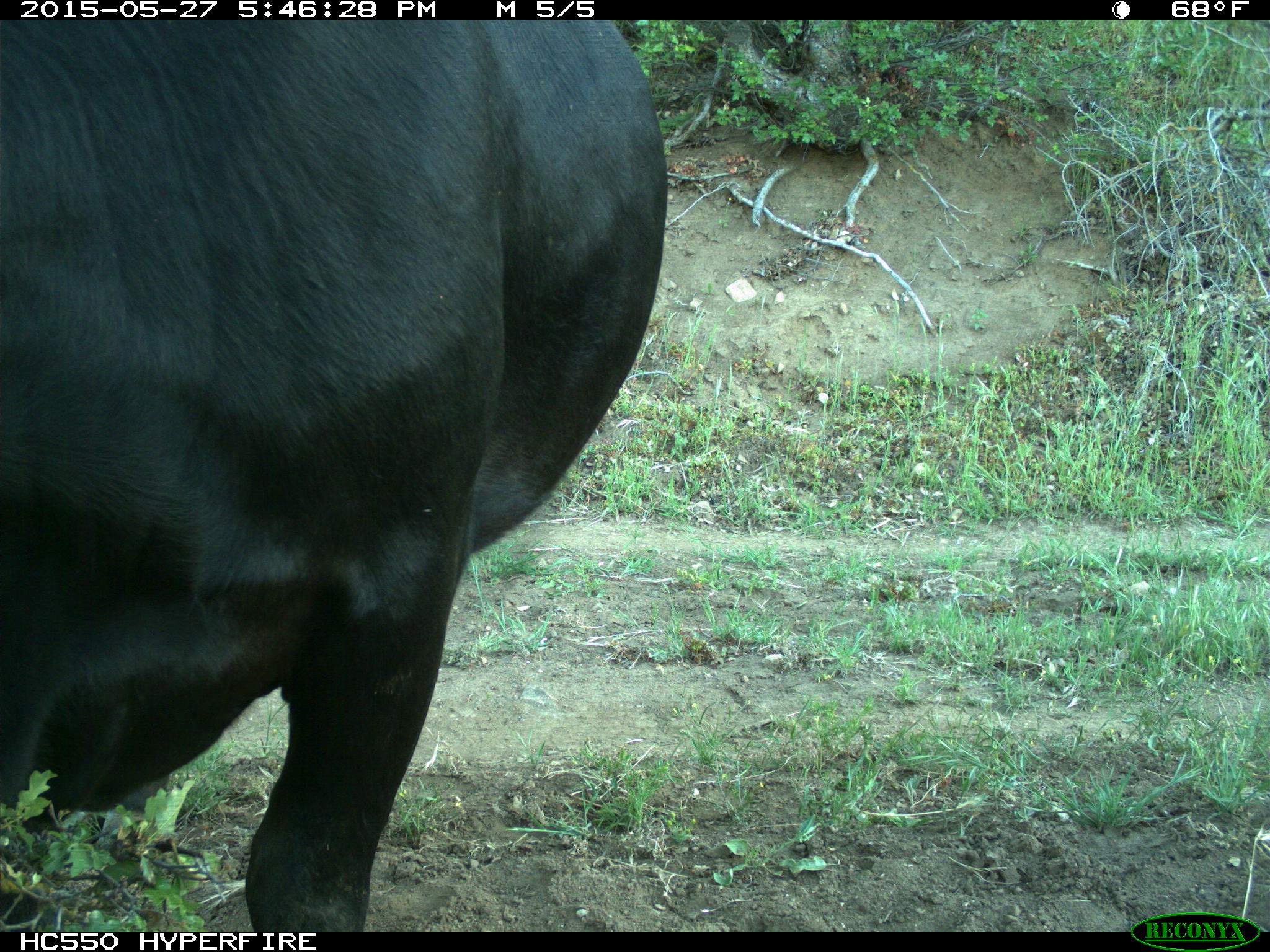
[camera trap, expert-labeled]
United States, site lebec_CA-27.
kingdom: Animalia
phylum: Chordata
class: Mammalia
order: Artiodactyla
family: Bovidae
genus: Bos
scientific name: Bos taurus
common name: domestic cow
Bos taurus (domestic cow).